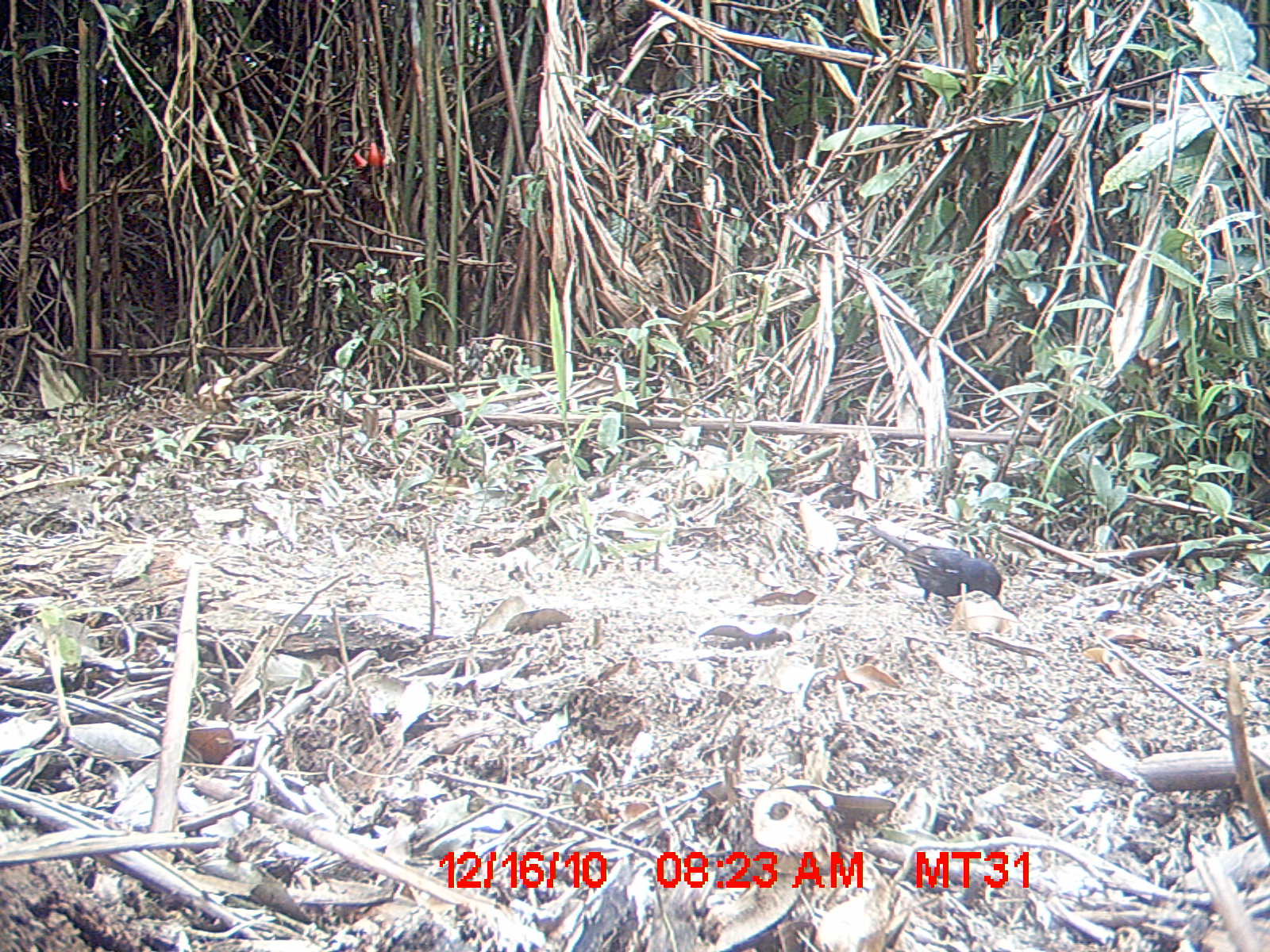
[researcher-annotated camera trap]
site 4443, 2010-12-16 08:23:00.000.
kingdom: Animalia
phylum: Chordata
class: Aves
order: Passeriformes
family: Muscicapidae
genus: Copsychus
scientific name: Copsychus albospecularis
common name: madagascan magpie-robin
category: cospsychus albospecularis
Cospsychus albospecularis (madagascan magpie-robin) (Copsychus albospecularis), count 1.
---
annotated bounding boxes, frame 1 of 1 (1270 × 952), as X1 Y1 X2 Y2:
cospsychus albospecularis: 863 524 1003 617